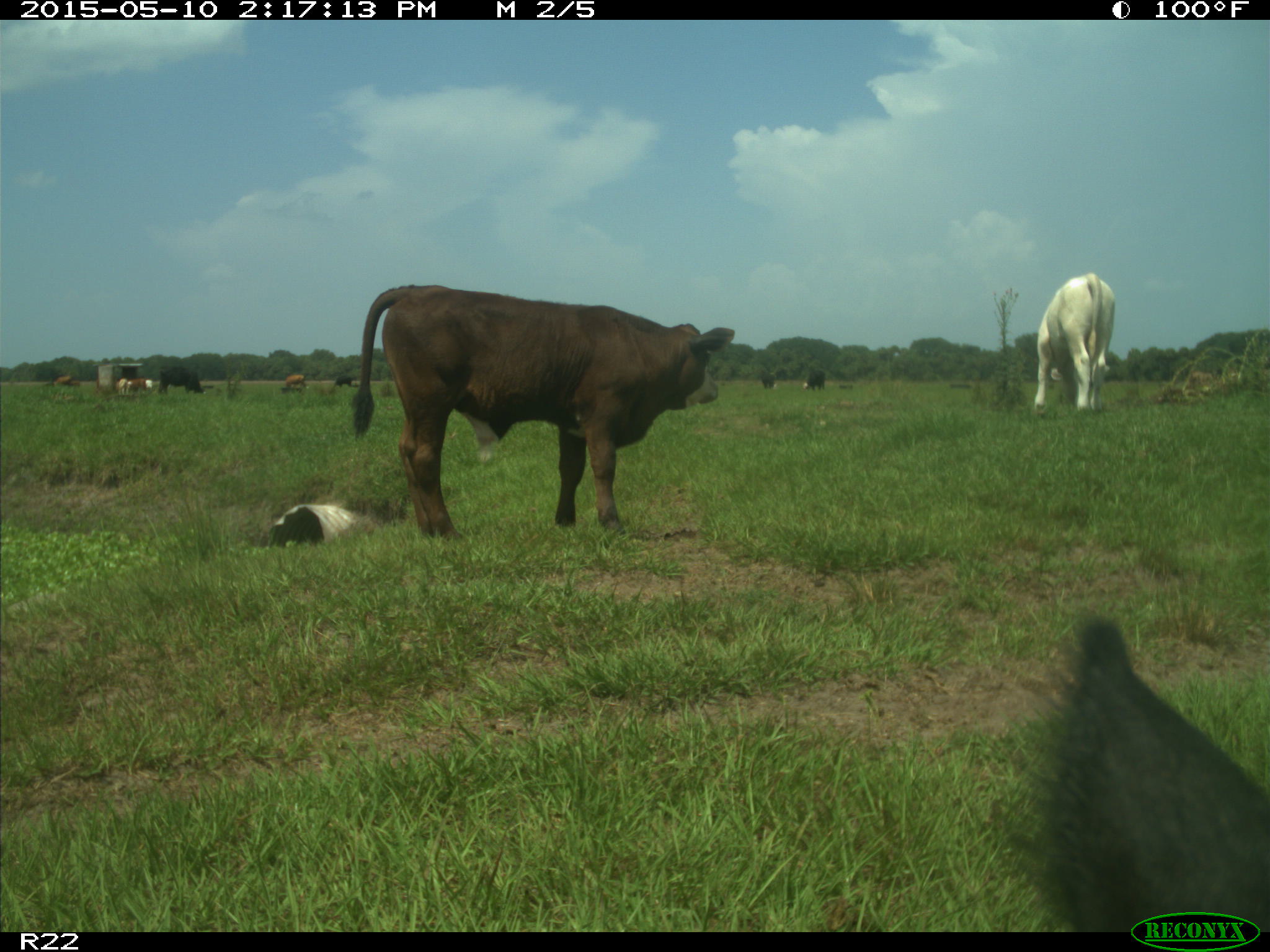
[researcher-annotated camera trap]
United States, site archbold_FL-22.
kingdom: Animalia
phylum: Chordata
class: Mammalia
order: Artiodactyla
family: Bovidae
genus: Bos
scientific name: Bos taurus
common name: domestic cow